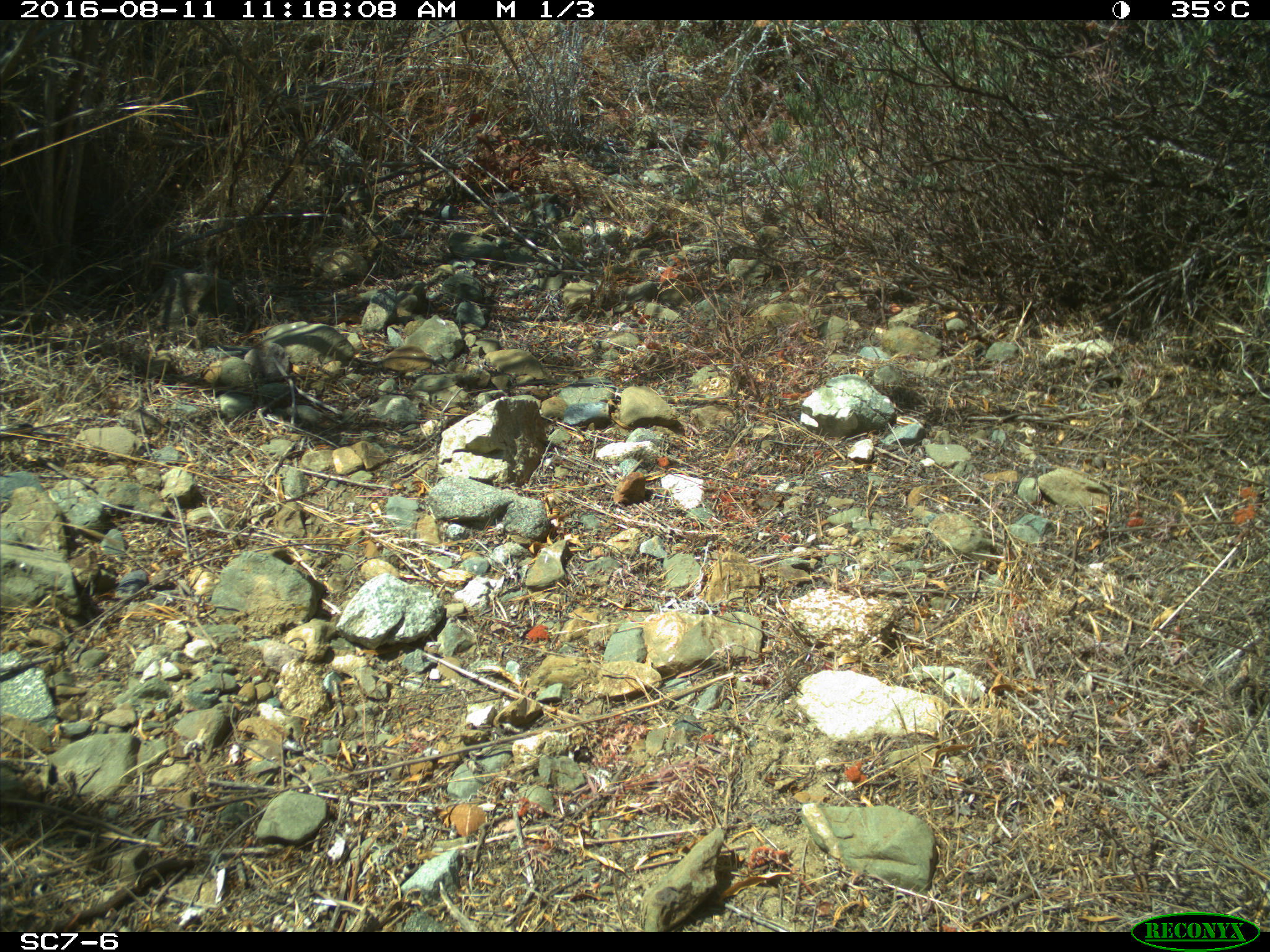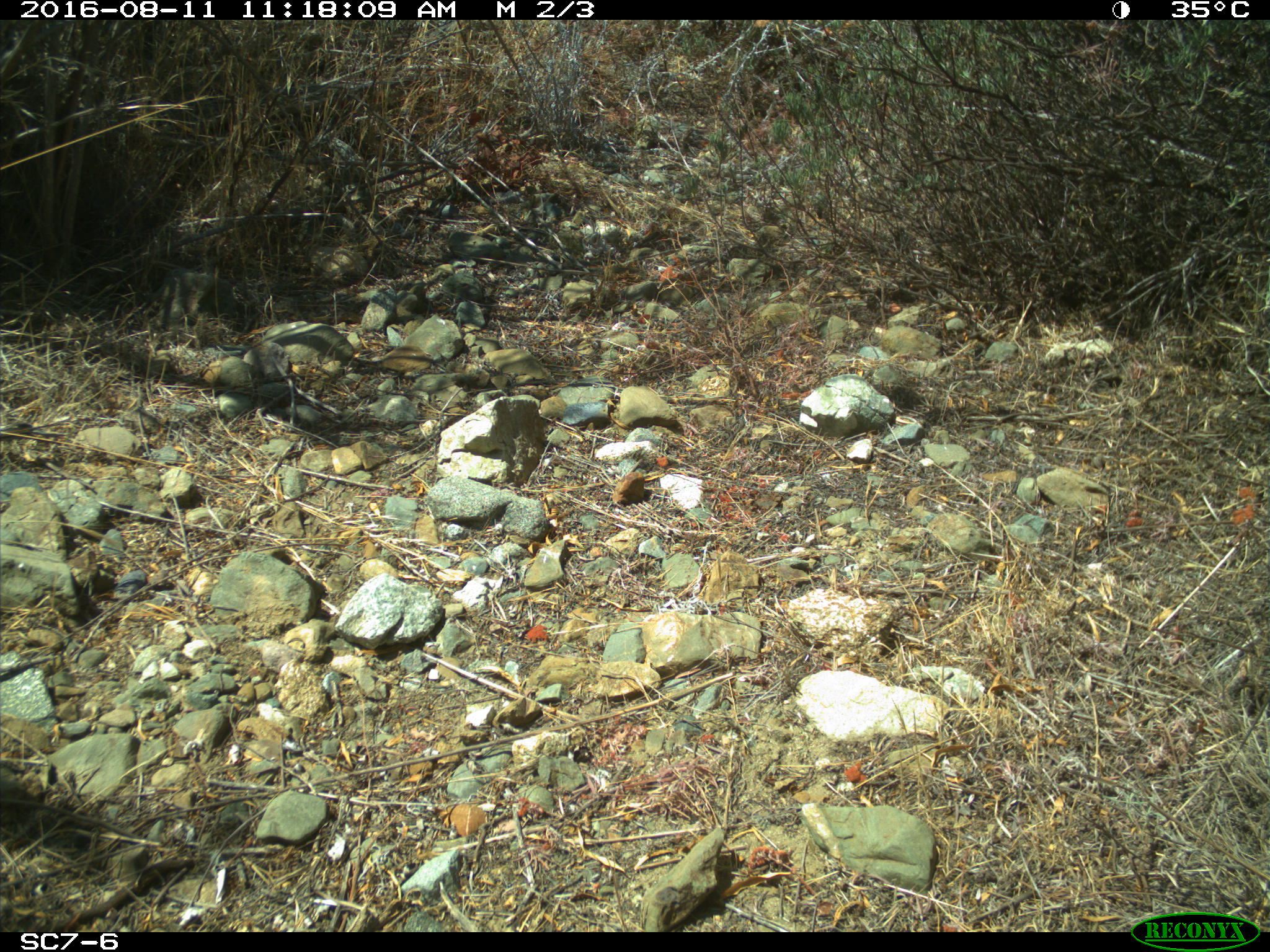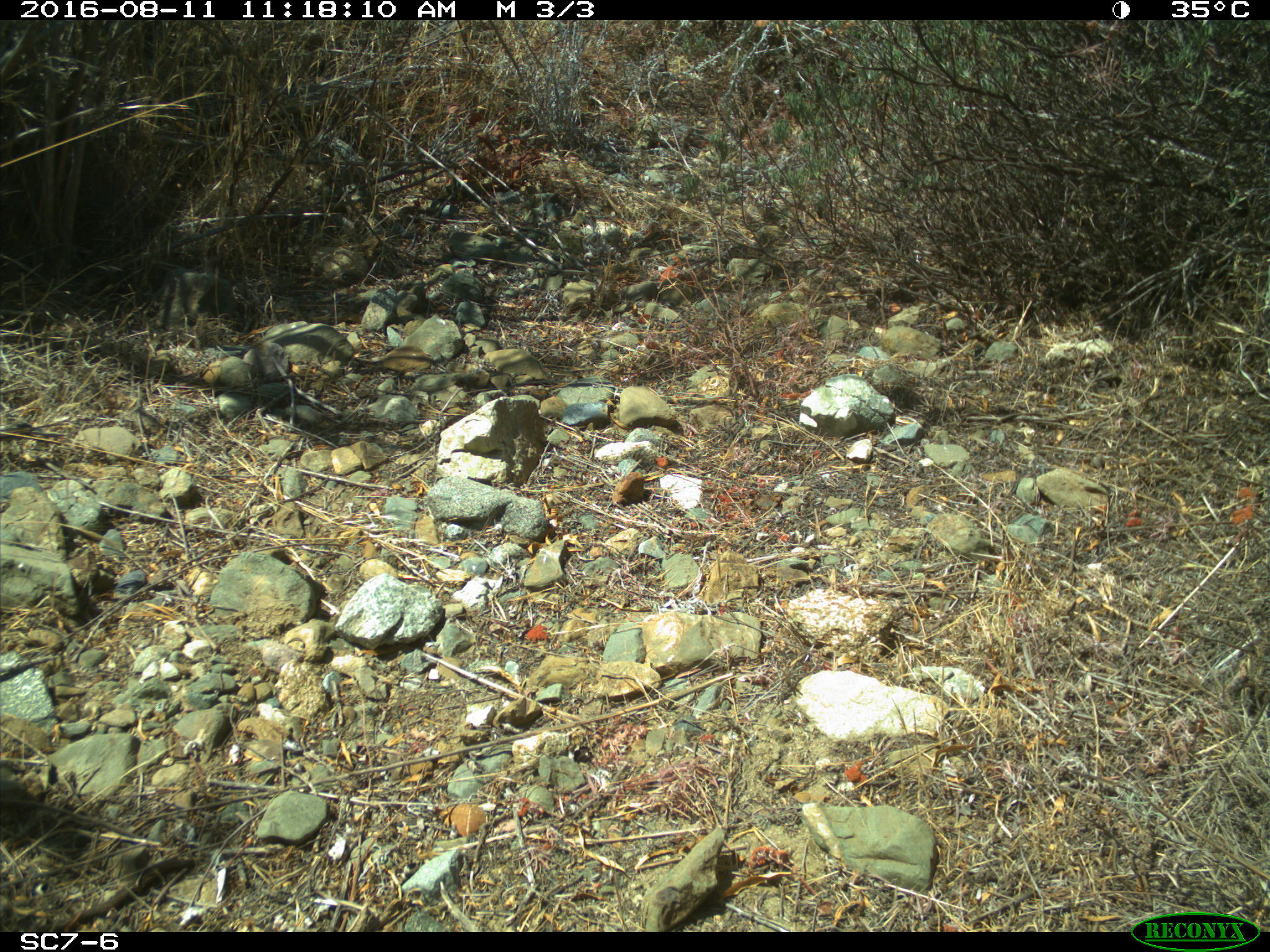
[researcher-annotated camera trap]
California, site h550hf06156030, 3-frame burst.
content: no animal present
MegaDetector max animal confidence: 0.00